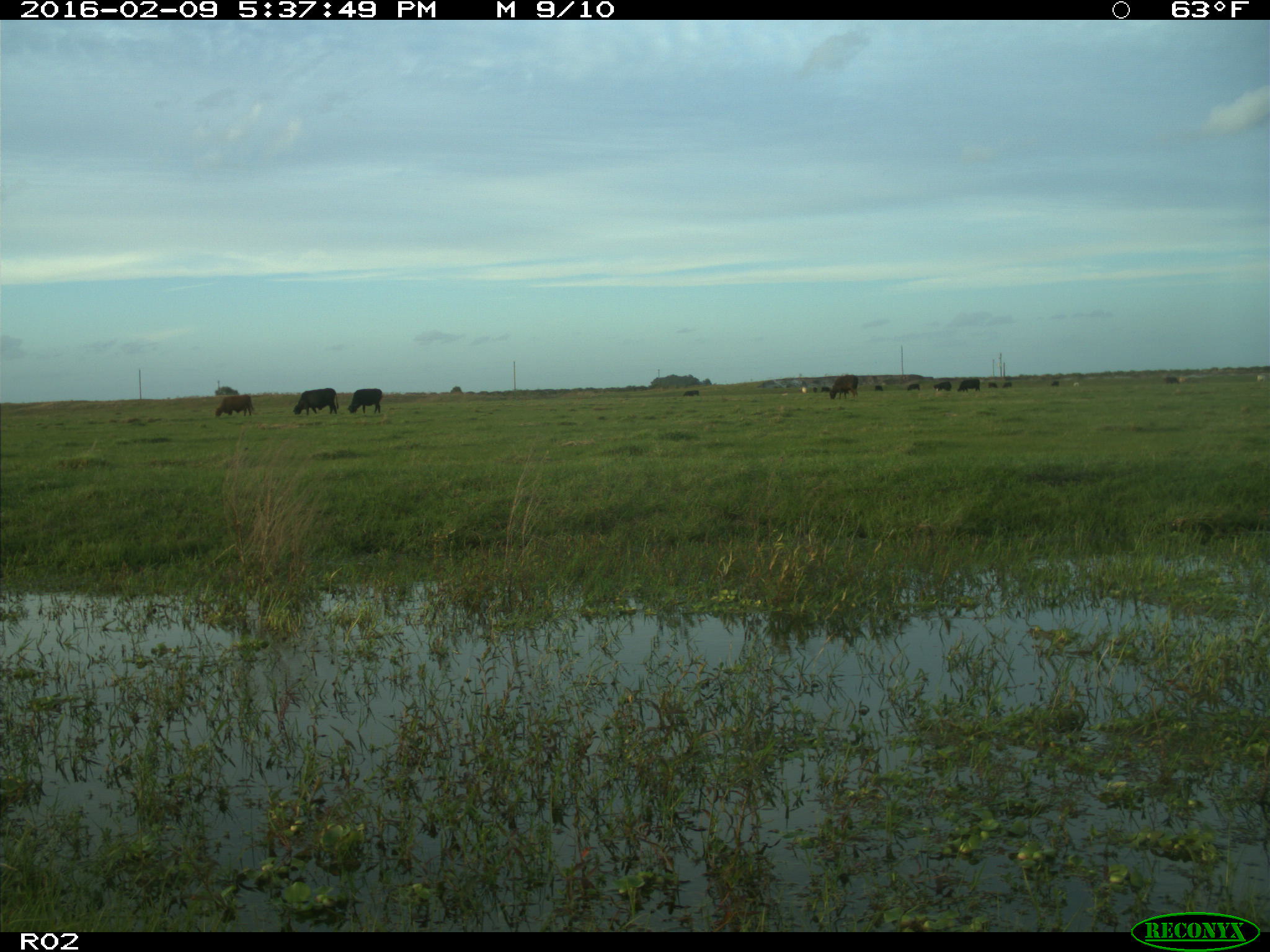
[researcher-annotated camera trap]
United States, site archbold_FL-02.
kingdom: Animalia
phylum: Chordata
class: Mammalia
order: Artiodactyla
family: Bovidae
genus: Bos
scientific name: Bos taurus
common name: domestic cow